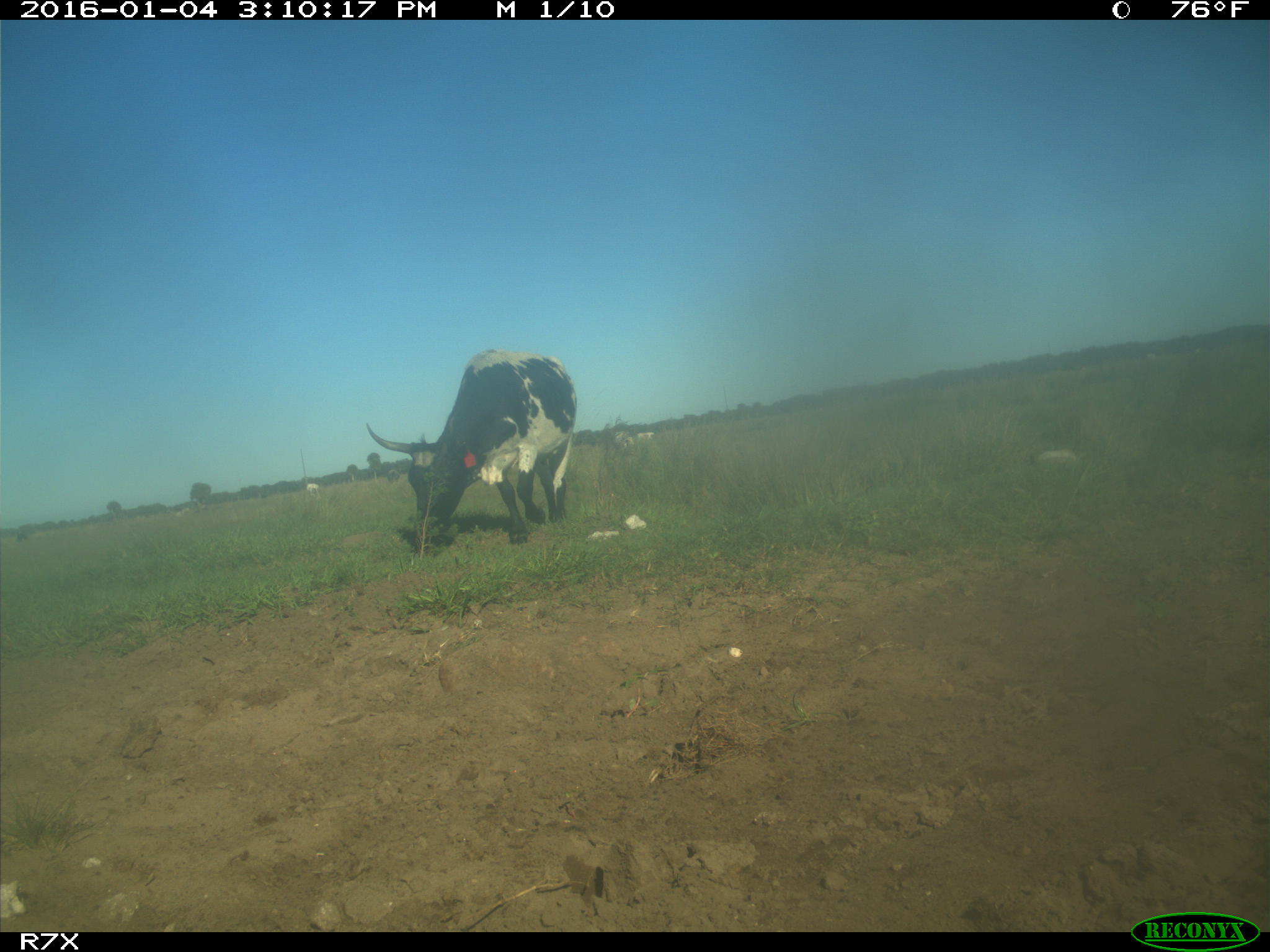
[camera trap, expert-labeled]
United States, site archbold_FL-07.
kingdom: Animalia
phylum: Chordata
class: Mammalia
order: Artiodactyla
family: Bovidae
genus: Bos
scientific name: Bos taurus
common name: domestic cow